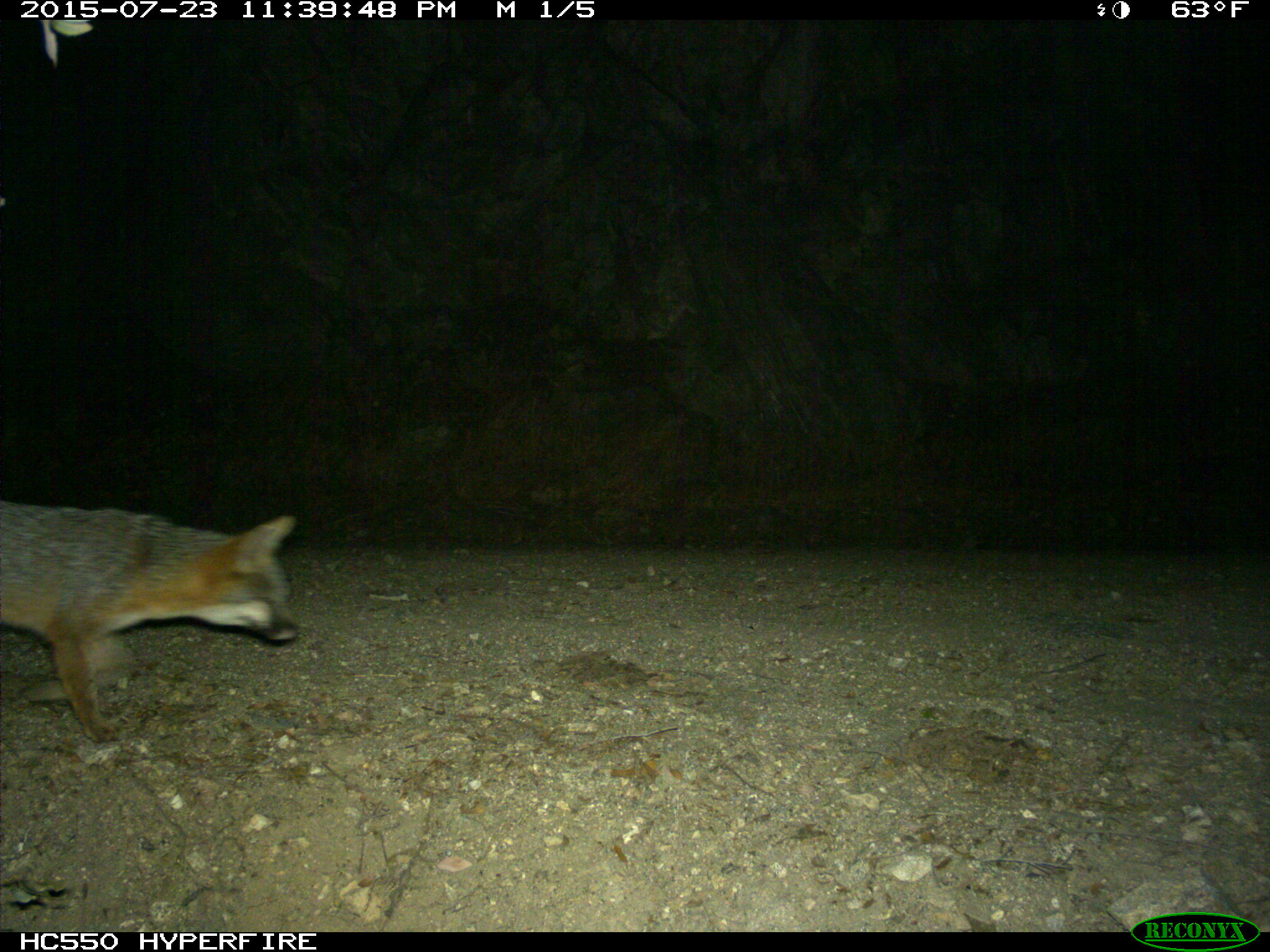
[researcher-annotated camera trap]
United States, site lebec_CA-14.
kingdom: Animalia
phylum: Chordata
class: Mammalia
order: Carnivora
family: Canidae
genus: Urocyon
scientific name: Urocyon cinereoargenteus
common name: gray fox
Urocyon cinereoargenteus (gray fox).